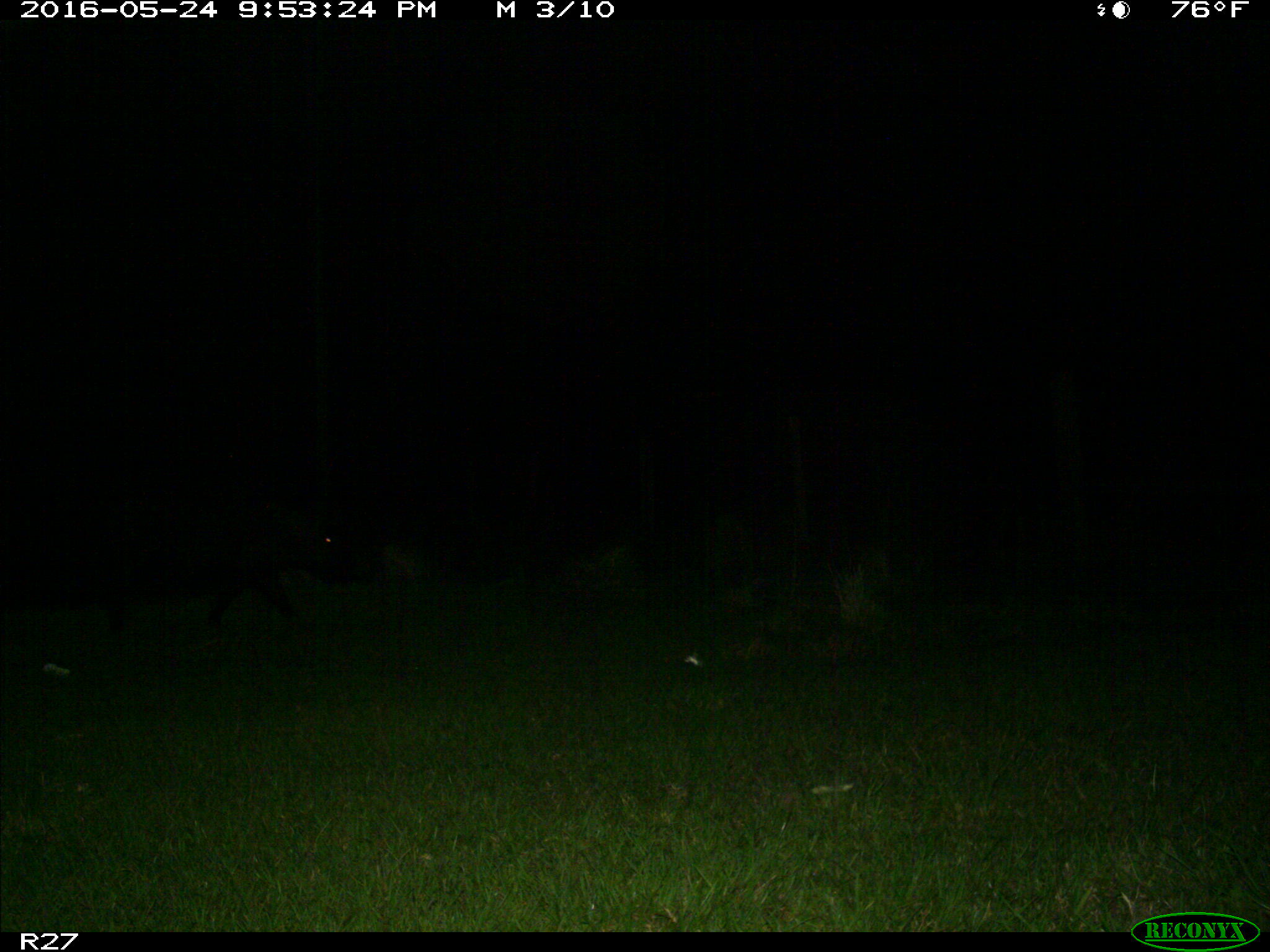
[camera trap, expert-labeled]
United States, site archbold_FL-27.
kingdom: Animalia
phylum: Chordata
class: Mammalia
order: Artiodactyla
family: Suidae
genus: Sus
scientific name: Sus scrofa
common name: wild boar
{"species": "Sus scrofa (wild boar)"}